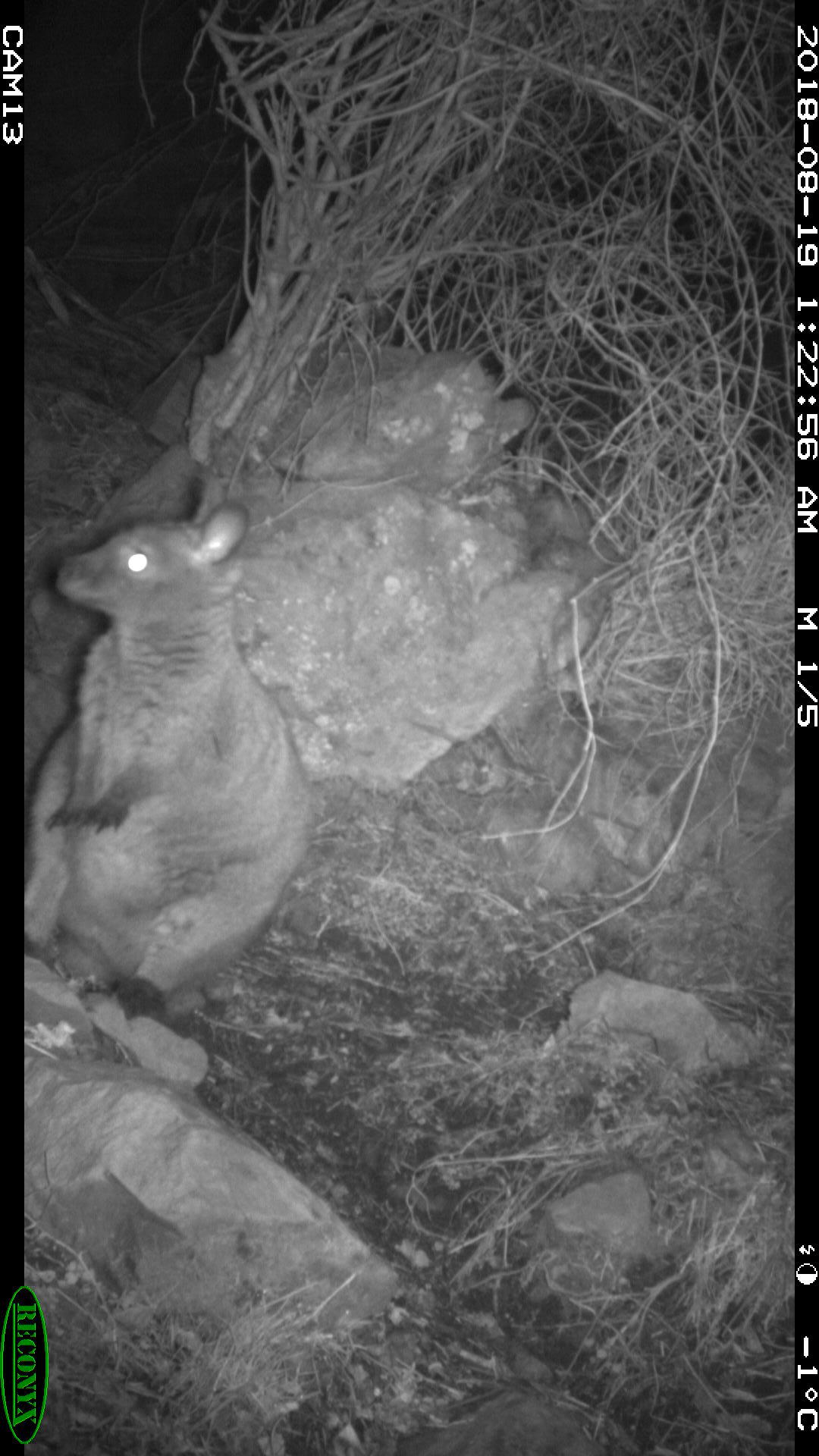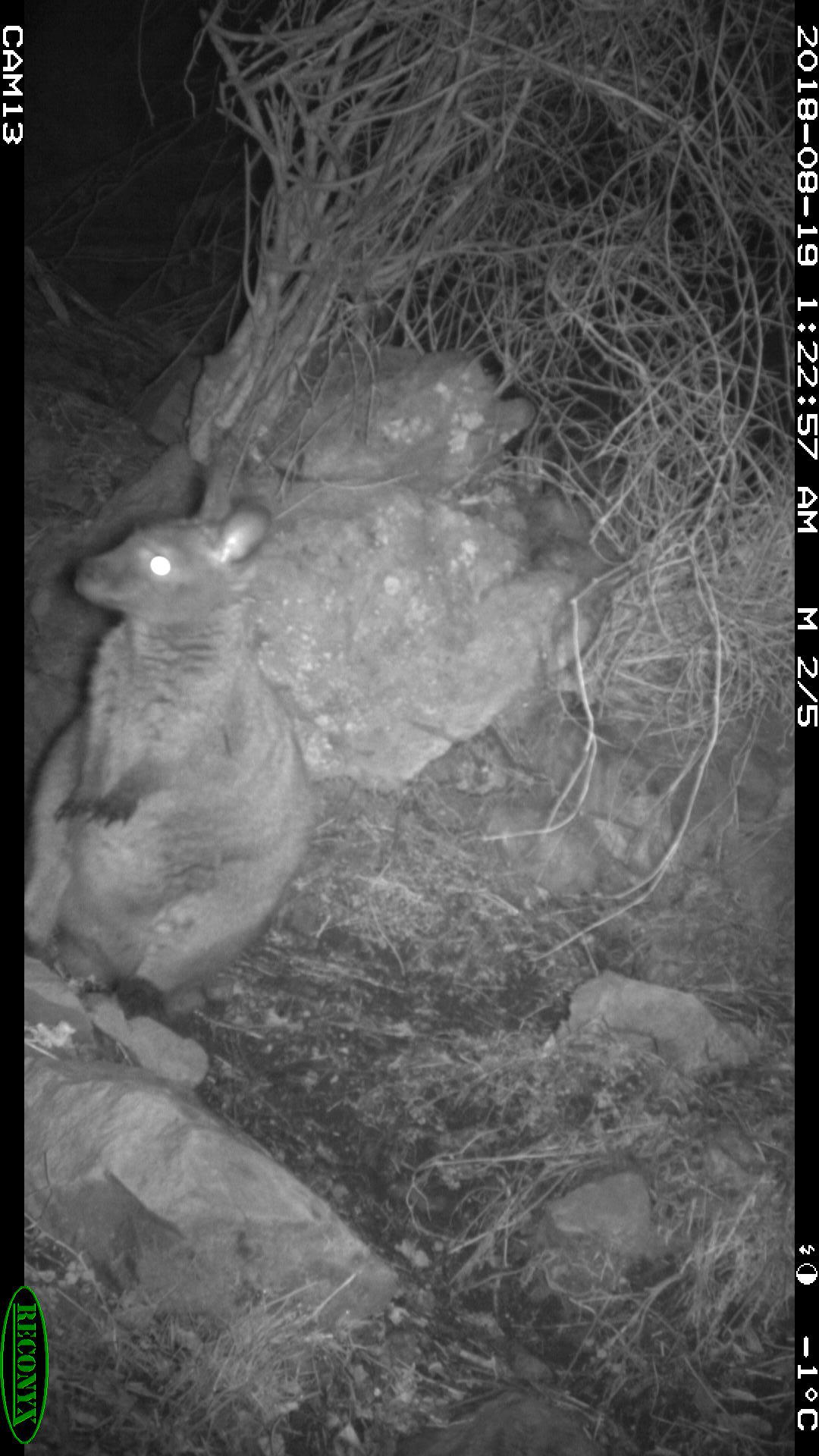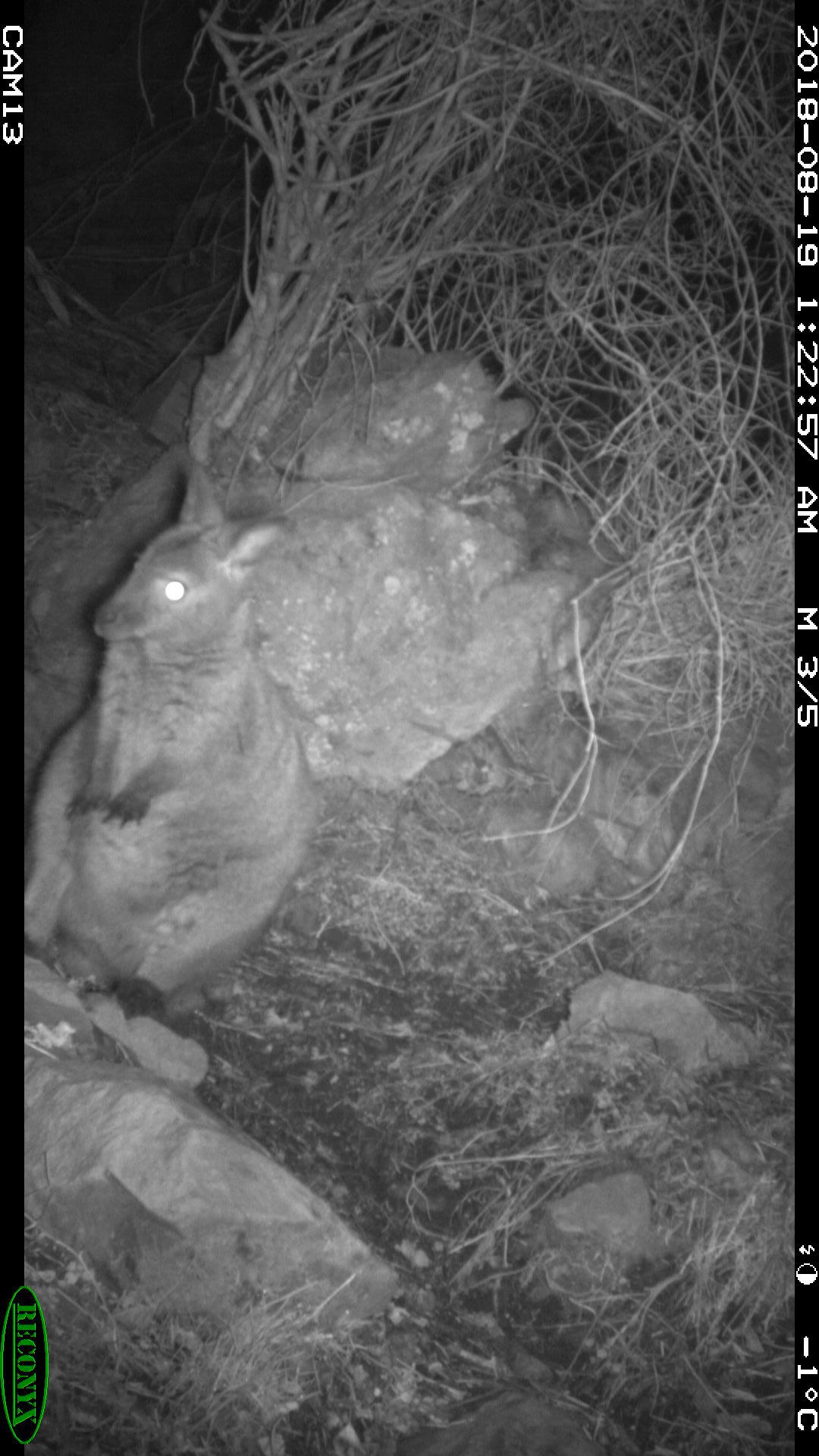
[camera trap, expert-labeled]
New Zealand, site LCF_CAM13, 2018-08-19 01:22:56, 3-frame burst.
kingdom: Animalia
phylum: Chordata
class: Mammalia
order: Diprotodontia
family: Macropodidae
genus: Notamacropus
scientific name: Notamacropus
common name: wallaby